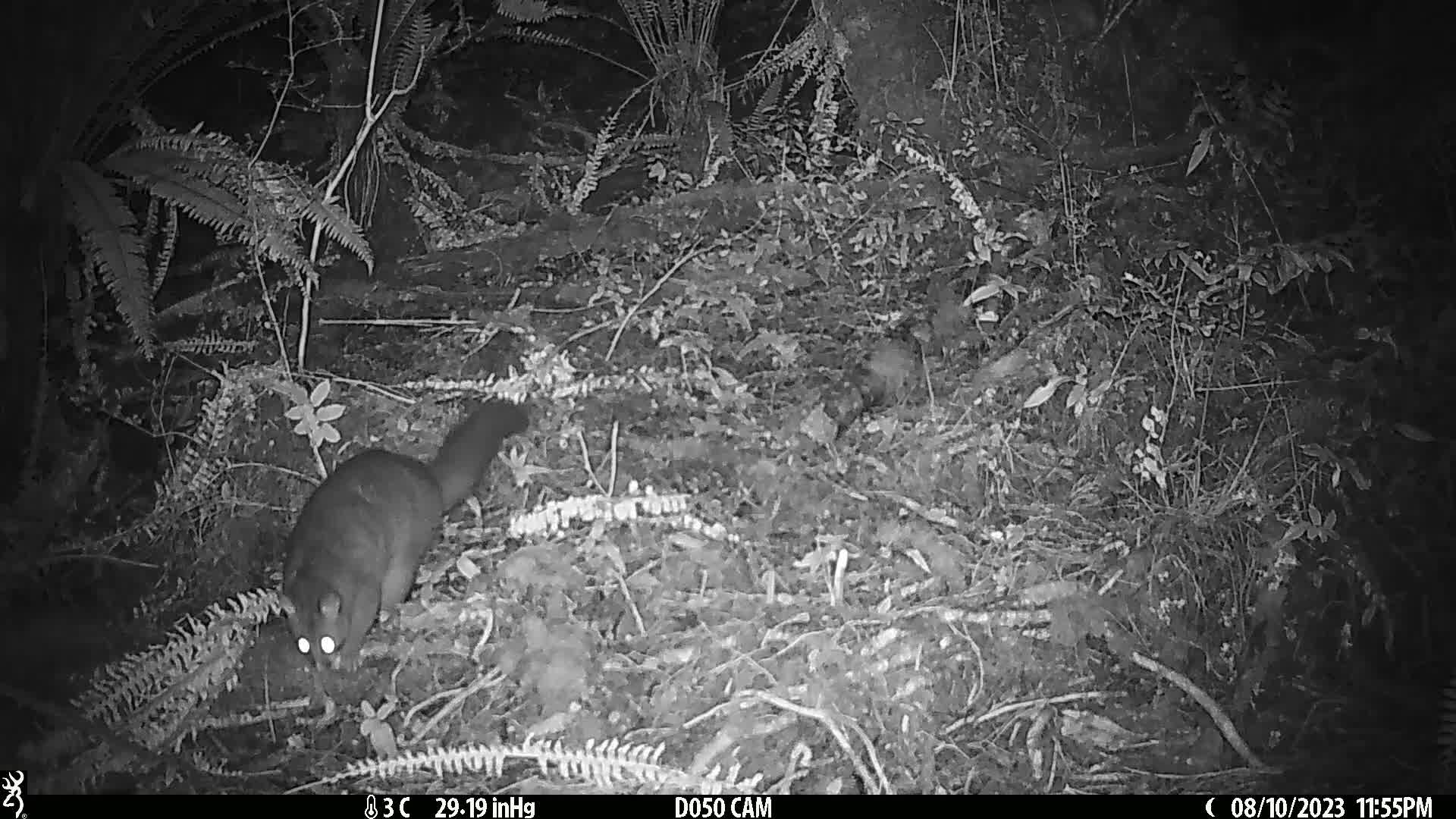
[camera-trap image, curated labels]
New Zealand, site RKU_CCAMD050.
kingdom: Animalia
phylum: Chordata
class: Mammalia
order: Diprotodontia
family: Phalangeridae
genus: Trichosurus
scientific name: Trichosurus vulpecula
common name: common brushtail possum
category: possum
Possum (common brushtail possum) (Trichosurus vulpecula).